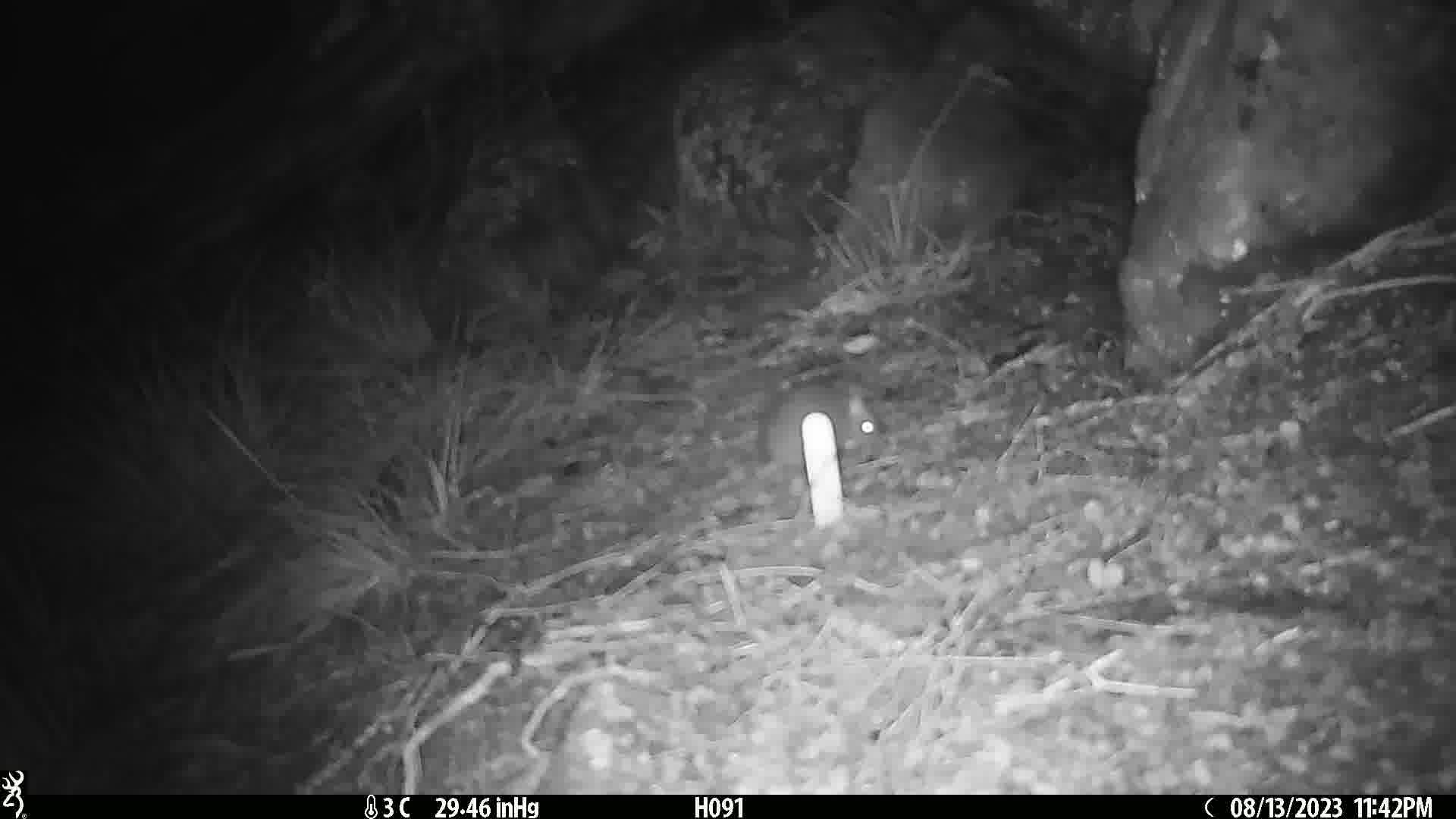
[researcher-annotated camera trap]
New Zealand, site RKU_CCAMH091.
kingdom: Animalia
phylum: Chordata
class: Mammalia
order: Rodentia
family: Muridae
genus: Rattus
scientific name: Rattus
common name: rat